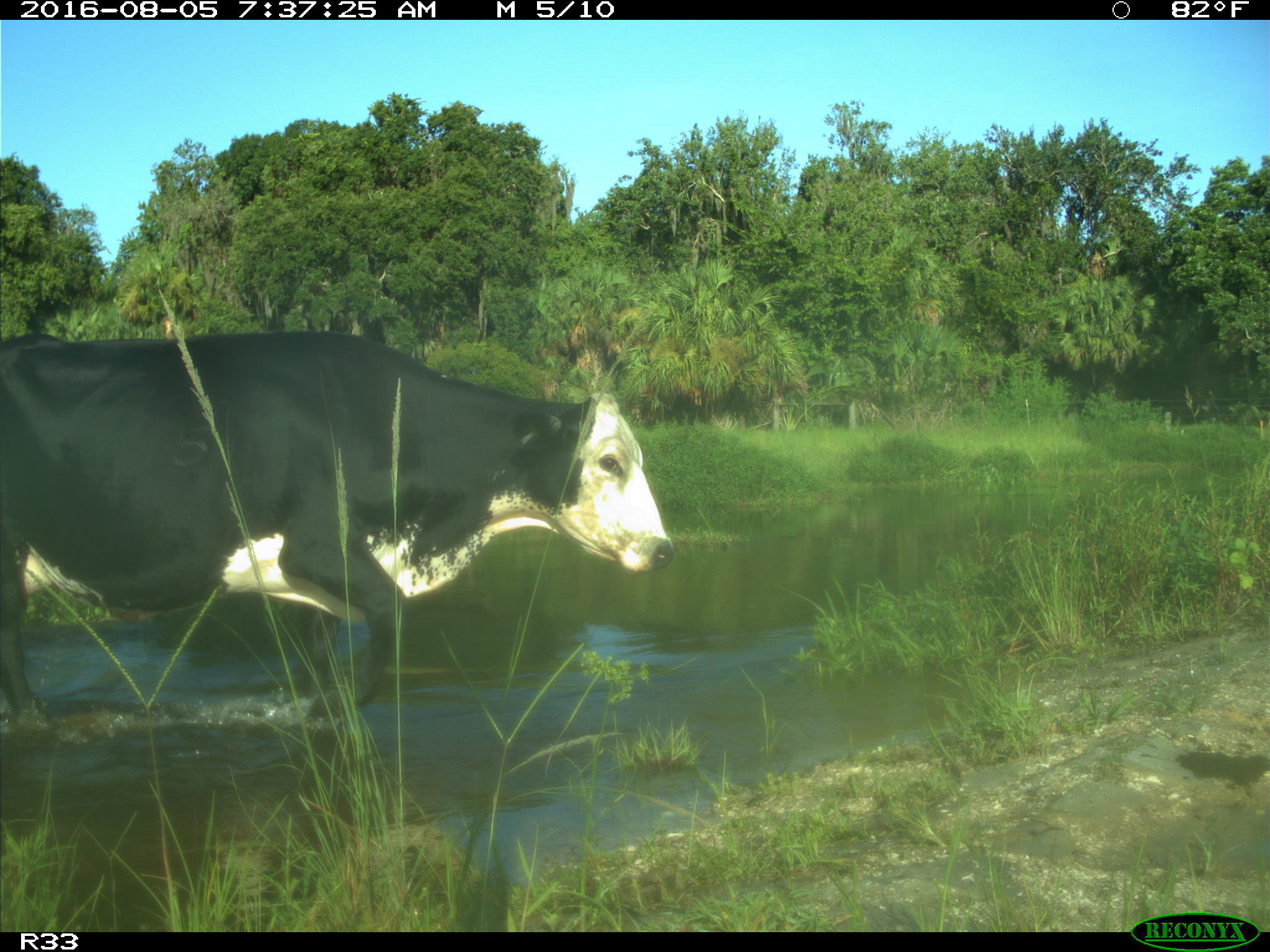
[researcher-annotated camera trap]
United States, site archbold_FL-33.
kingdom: Animalia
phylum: Chordata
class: Mammalia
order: Artiodactyla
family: Bovidae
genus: Bos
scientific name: Bos taurus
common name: domestic cow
Bos taurus (domestic cow).